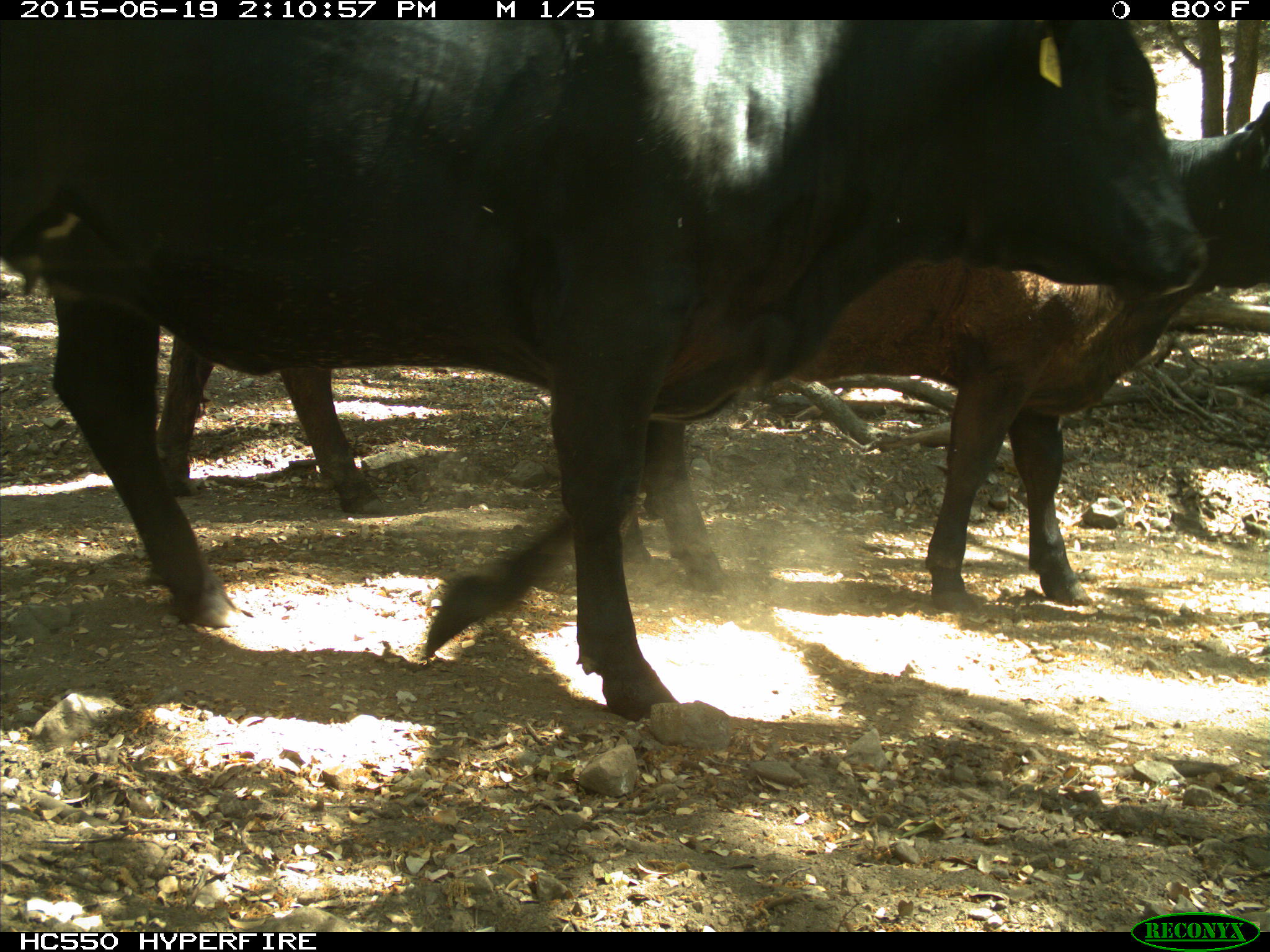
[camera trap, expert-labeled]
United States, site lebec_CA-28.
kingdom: Animalia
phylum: Chordata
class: Mammalia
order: Artiodactyla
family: Bovidae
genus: Bos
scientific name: Bos taurus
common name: domestic cow